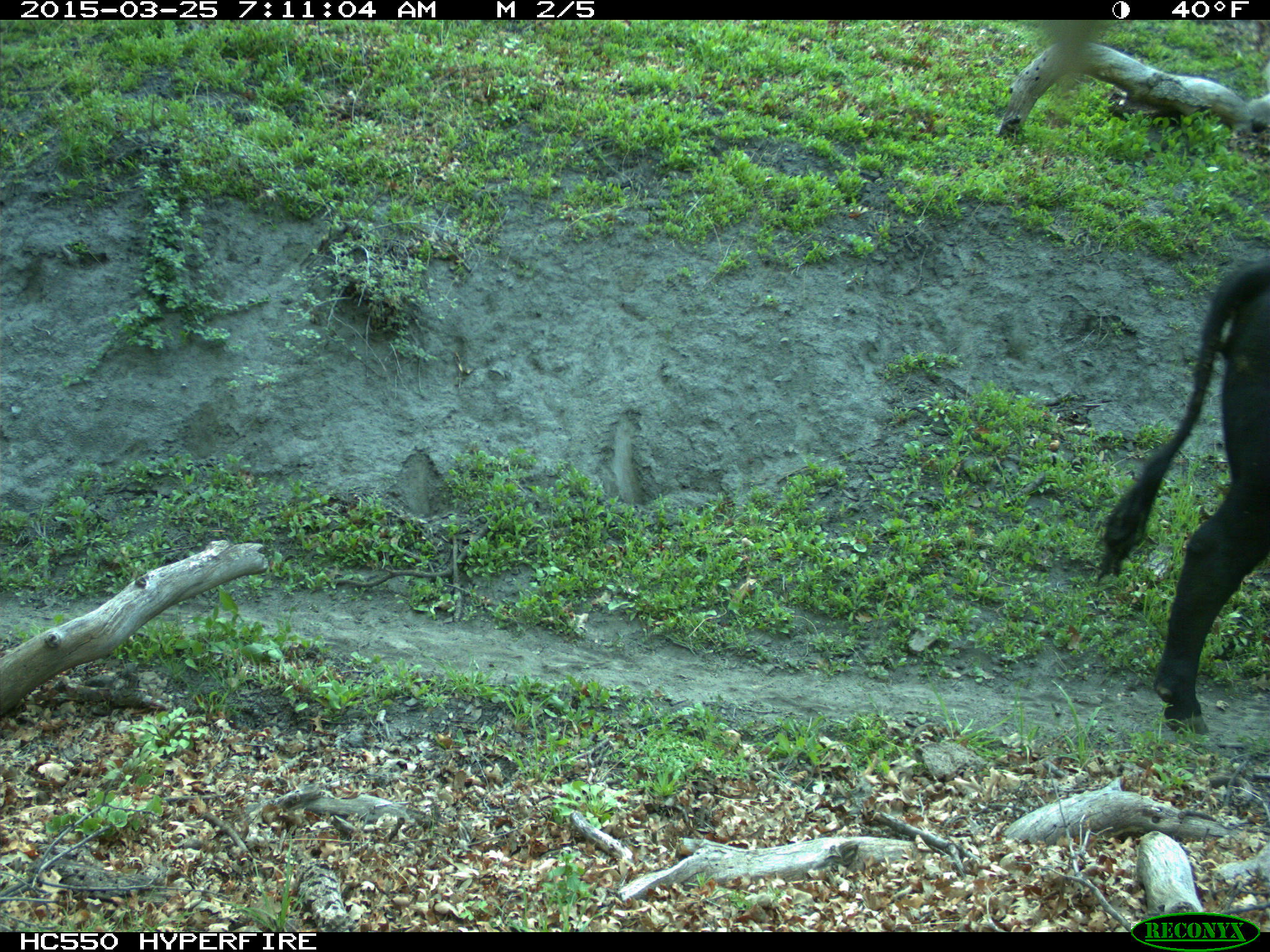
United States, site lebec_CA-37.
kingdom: Animalia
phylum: Chordata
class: Mammalia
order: Artiodactyla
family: Bovidae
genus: Bos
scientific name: Bos taurus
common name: domestic cow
Bos taurus (domestic cow).